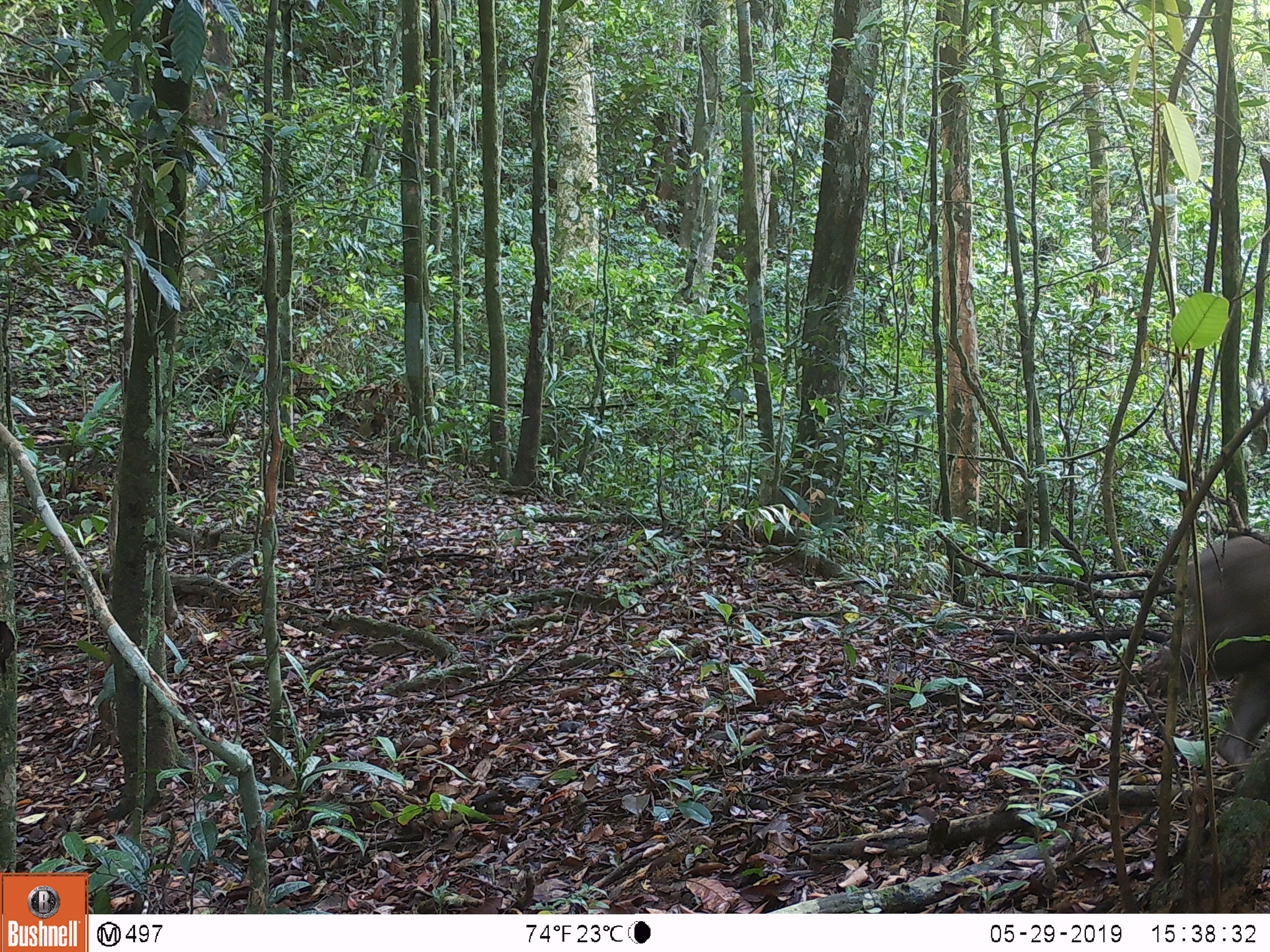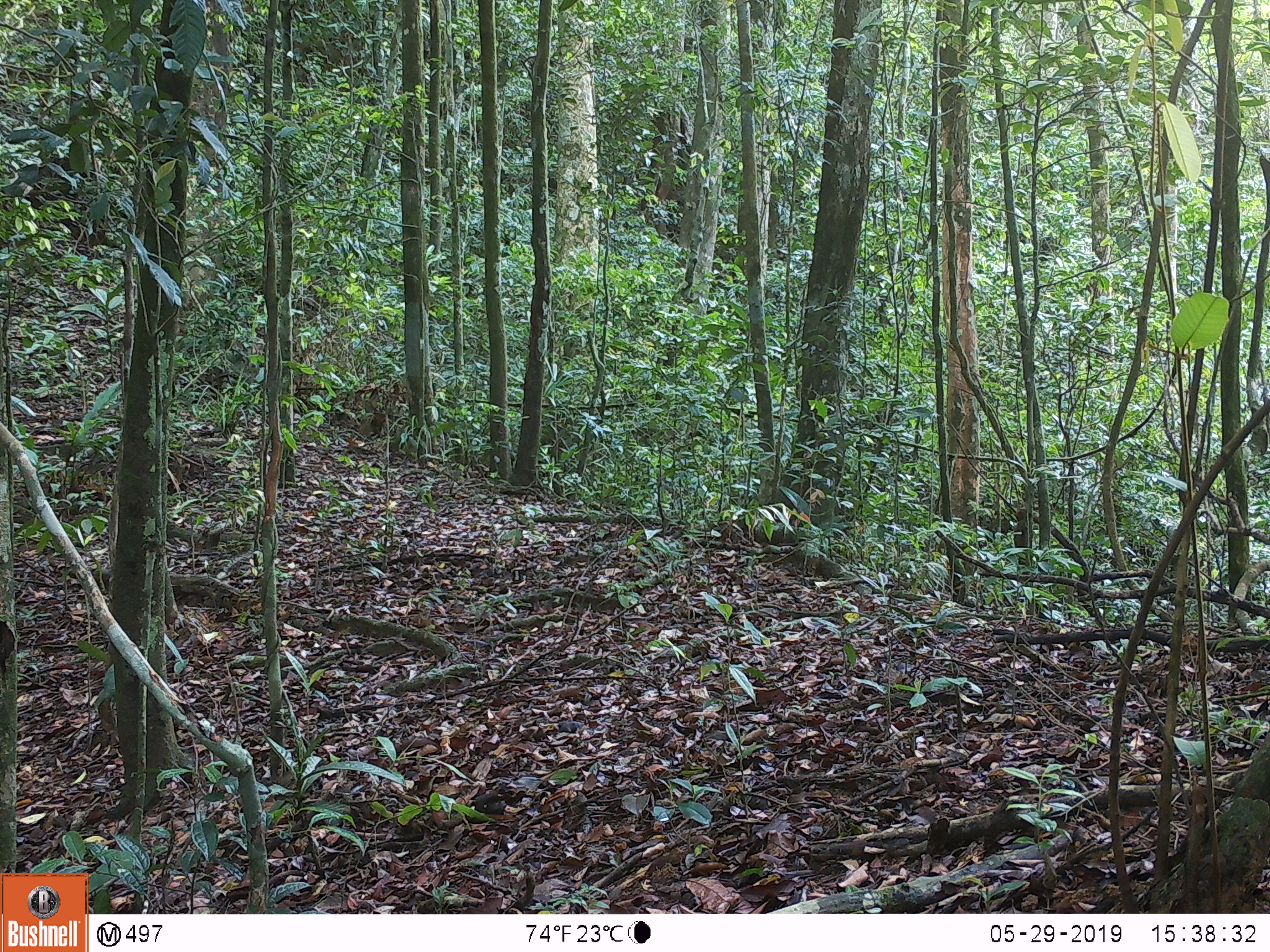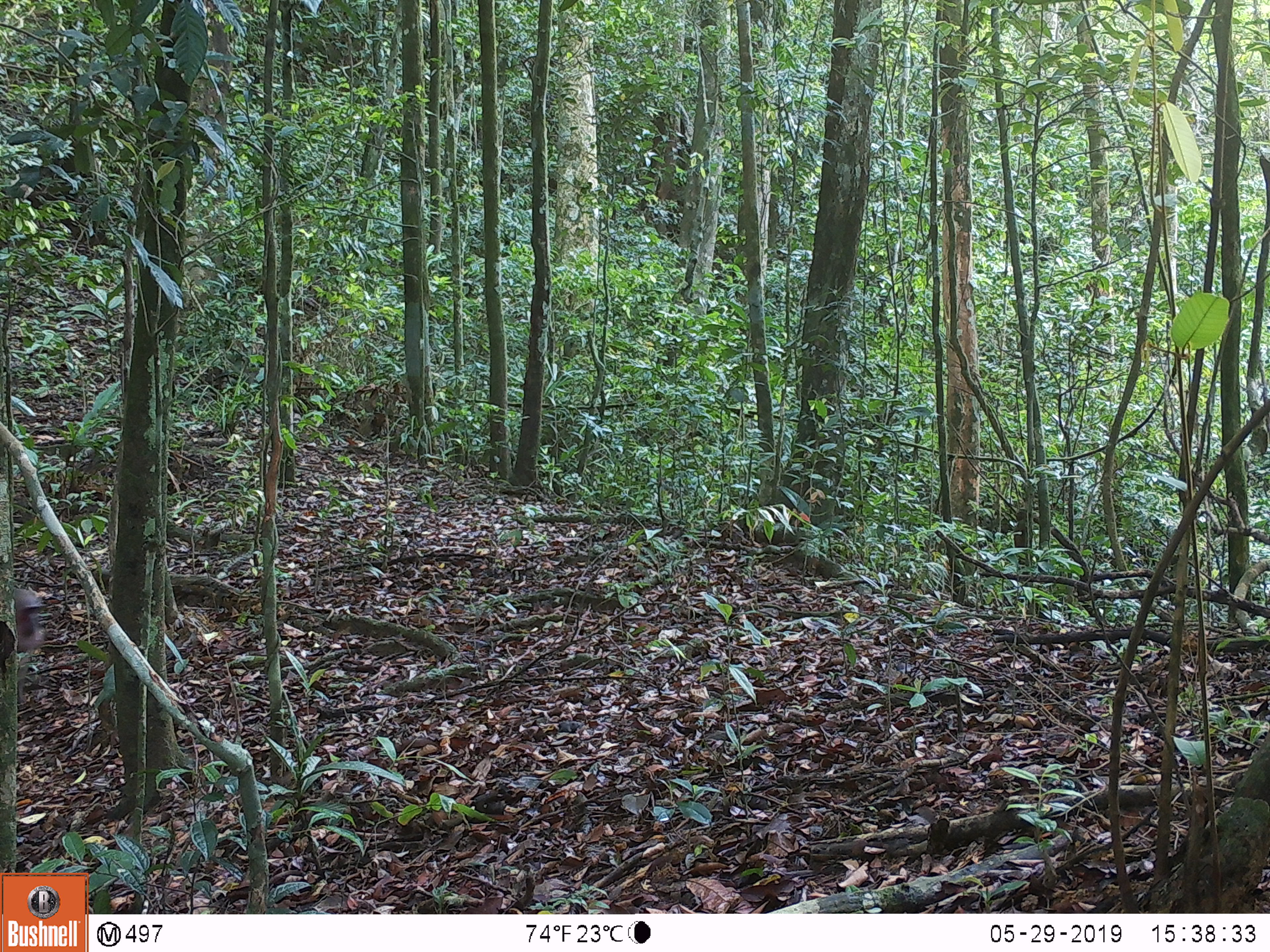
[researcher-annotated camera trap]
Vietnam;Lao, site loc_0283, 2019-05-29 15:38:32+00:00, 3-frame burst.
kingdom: Animalia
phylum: Chordata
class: Mammalia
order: Primates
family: Cercopithecidae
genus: Macaca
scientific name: Macaca arctoides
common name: stump-tailed macaque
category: stump tailed macaque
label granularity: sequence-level